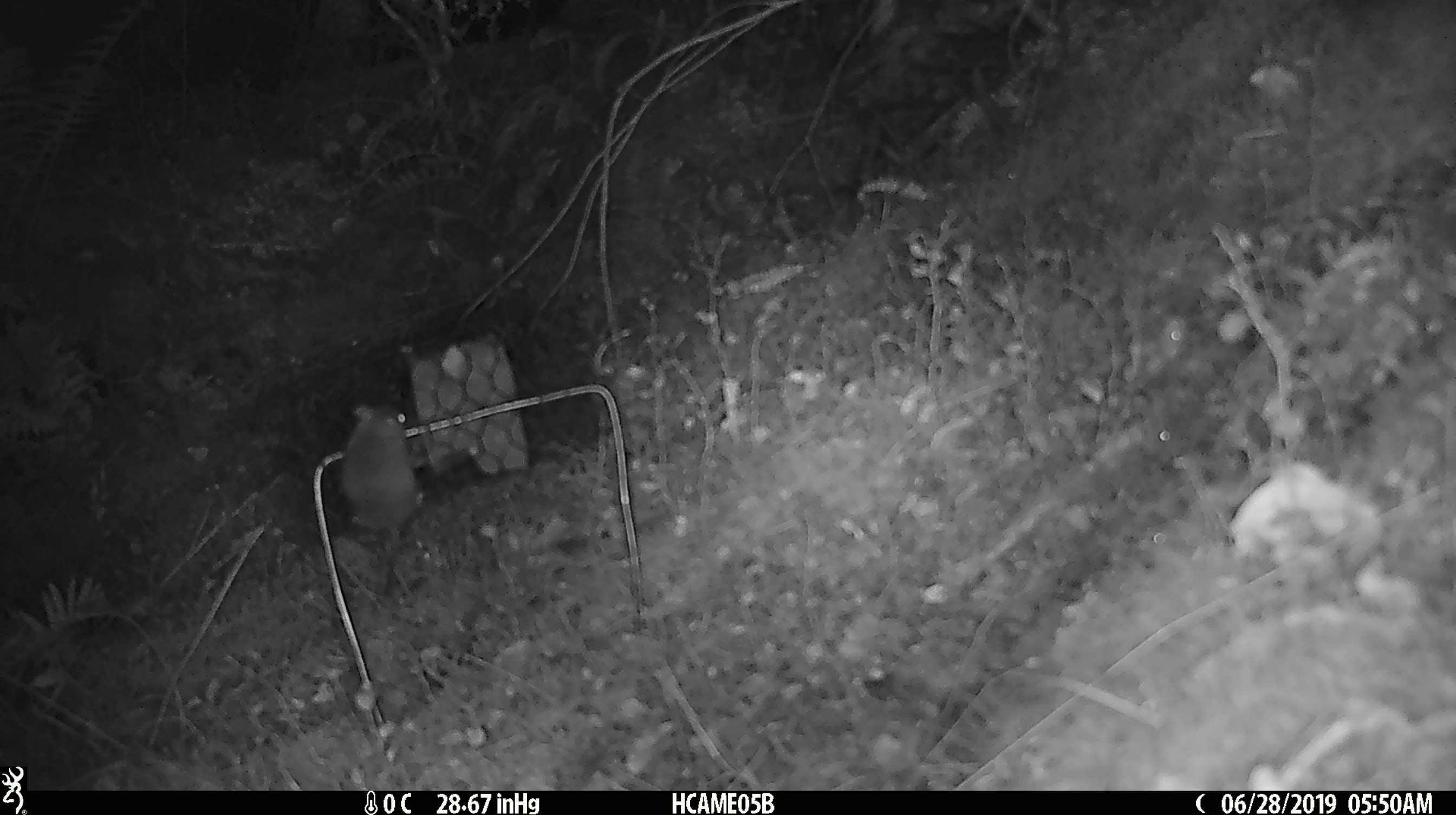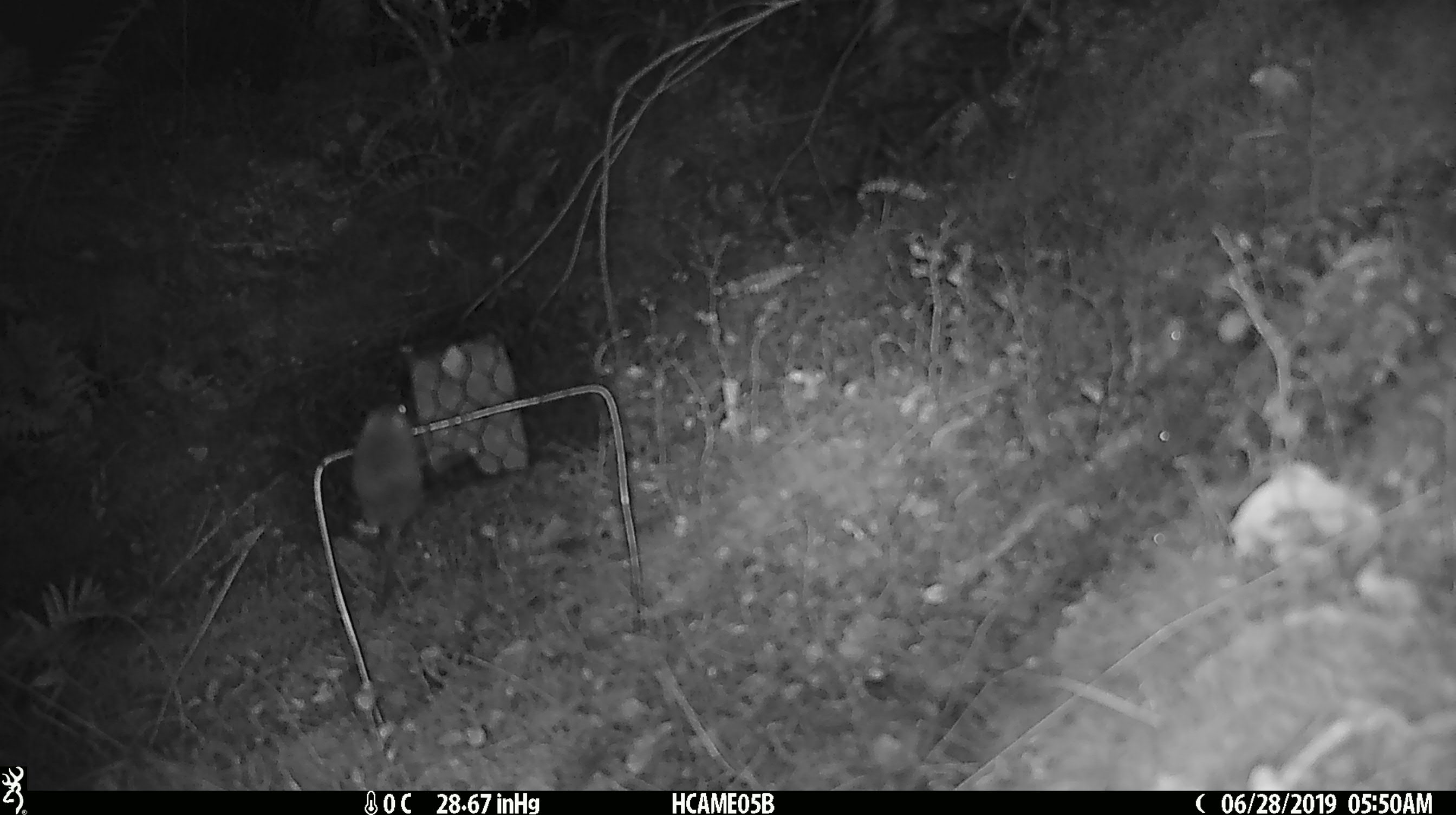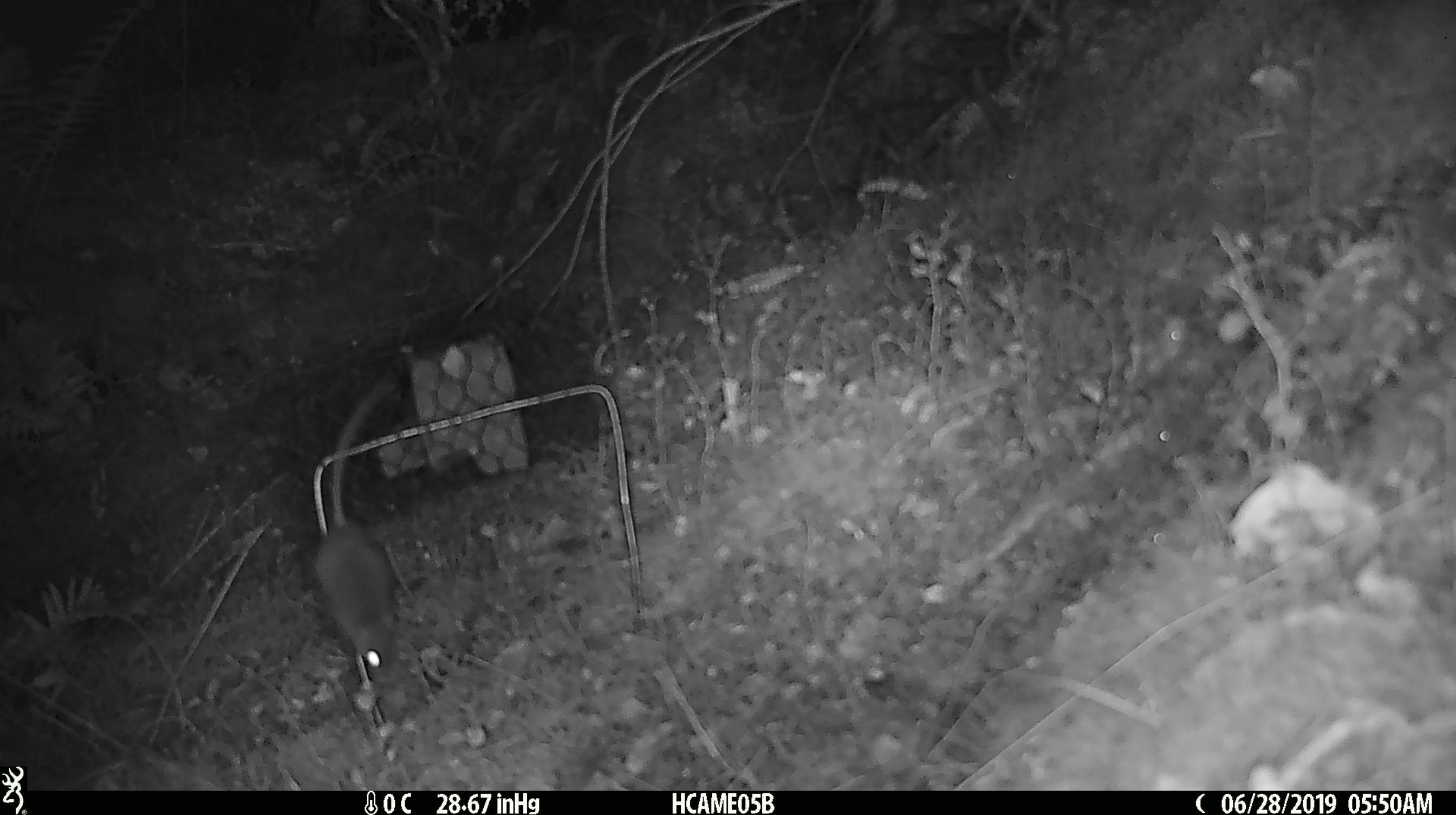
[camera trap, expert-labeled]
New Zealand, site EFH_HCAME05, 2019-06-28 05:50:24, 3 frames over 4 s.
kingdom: Animalia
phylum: Chordata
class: Mammalia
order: Rodentia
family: Muridae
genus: Mus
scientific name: Mus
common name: mouse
Mouse (Mus).